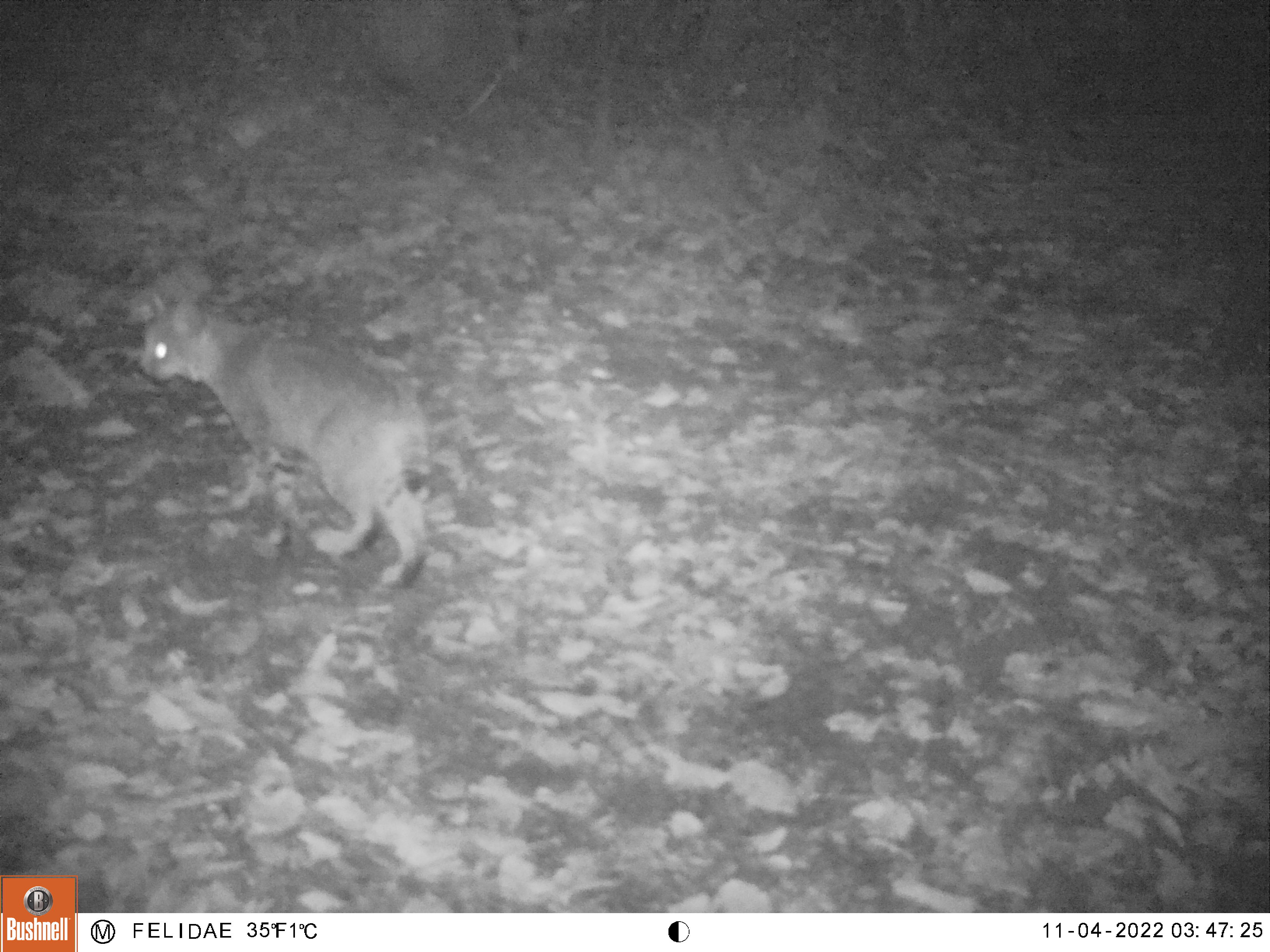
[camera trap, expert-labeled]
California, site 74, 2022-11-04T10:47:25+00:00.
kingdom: Animalia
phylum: Chordata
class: Mammalia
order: Carnivora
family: Felidae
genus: Lynx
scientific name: Lynx rufus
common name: bobcat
Bobcat (Lynx rufus).